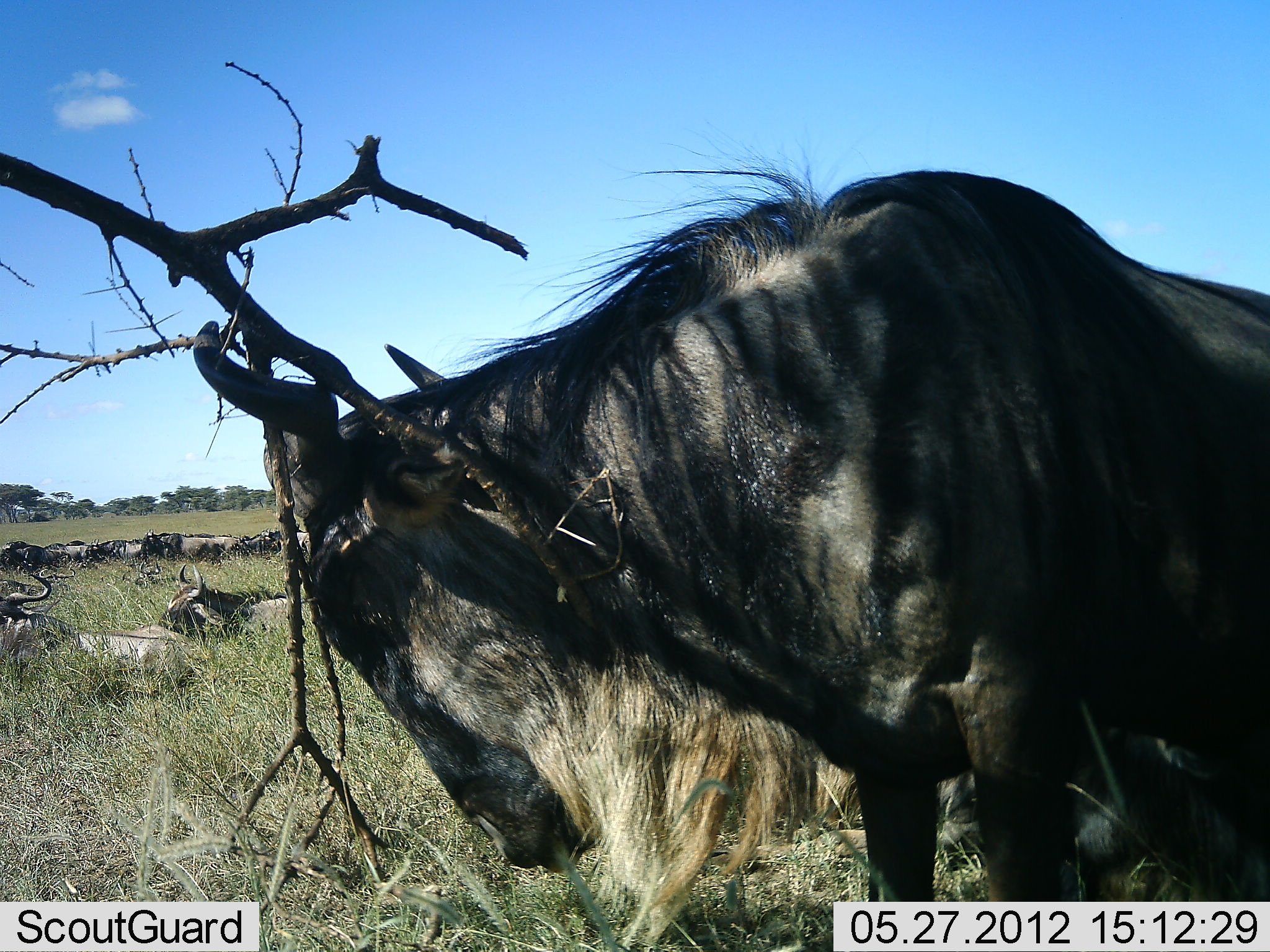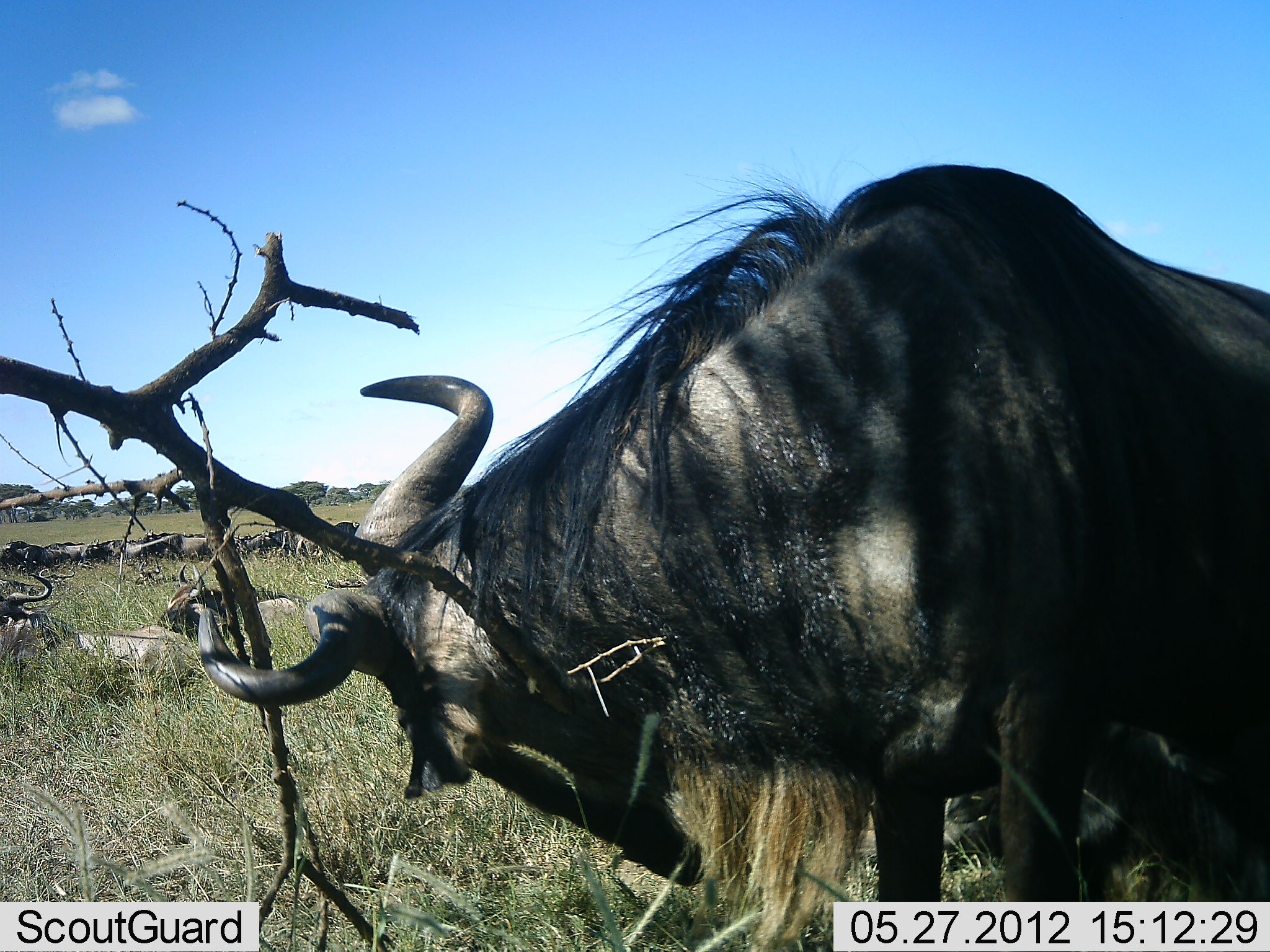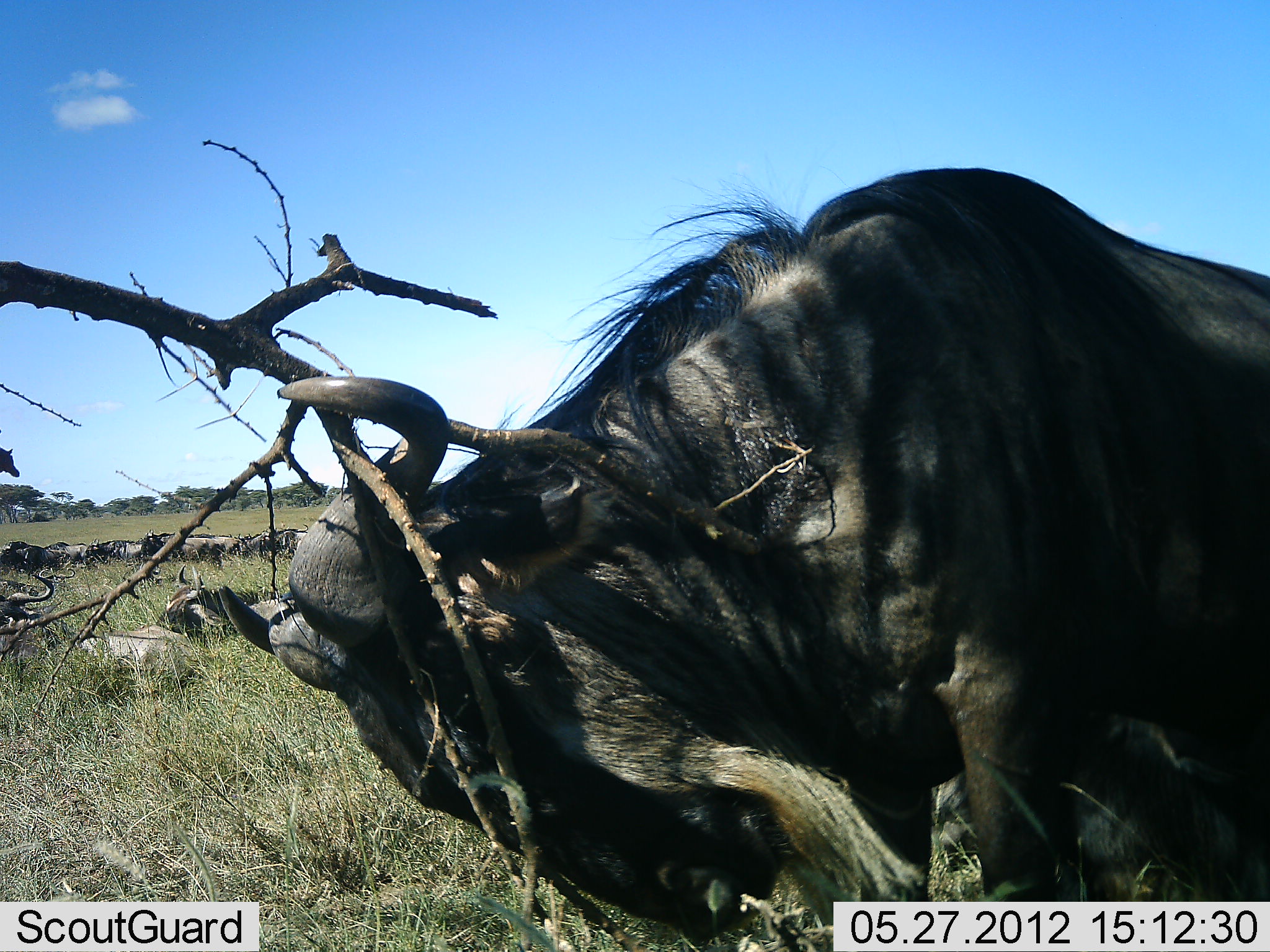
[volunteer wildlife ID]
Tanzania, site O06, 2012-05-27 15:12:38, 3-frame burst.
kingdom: Animalia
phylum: Chordata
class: Mammalia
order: Artiodactyla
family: Bovidae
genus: Connochaetes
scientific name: Connochaetes taurinus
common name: blue wildebeest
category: wildebeest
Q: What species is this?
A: Wildebeest (blue wildebeest) (Connochaetes taurinus).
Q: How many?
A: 11-50.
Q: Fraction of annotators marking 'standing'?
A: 57%.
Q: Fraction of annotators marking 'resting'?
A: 61%.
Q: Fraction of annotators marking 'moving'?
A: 32%.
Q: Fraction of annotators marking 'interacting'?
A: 21%.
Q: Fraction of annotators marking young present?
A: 0%.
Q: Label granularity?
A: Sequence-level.